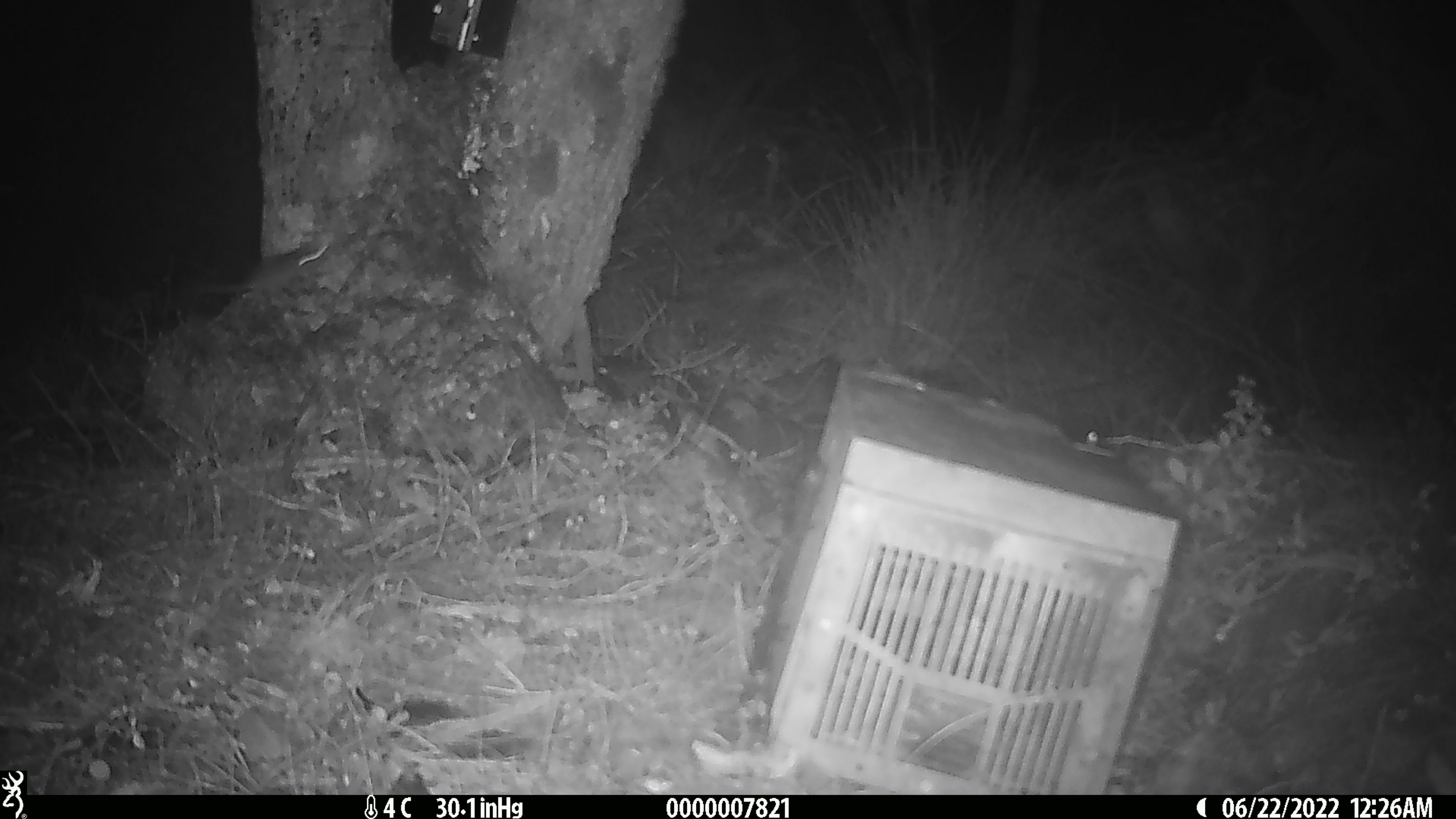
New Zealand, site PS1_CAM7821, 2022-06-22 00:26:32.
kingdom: Animalia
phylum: Chordata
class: Mammalia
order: Rodentia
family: Muridae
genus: Mus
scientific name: Mus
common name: mouse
Mouse (Mus).